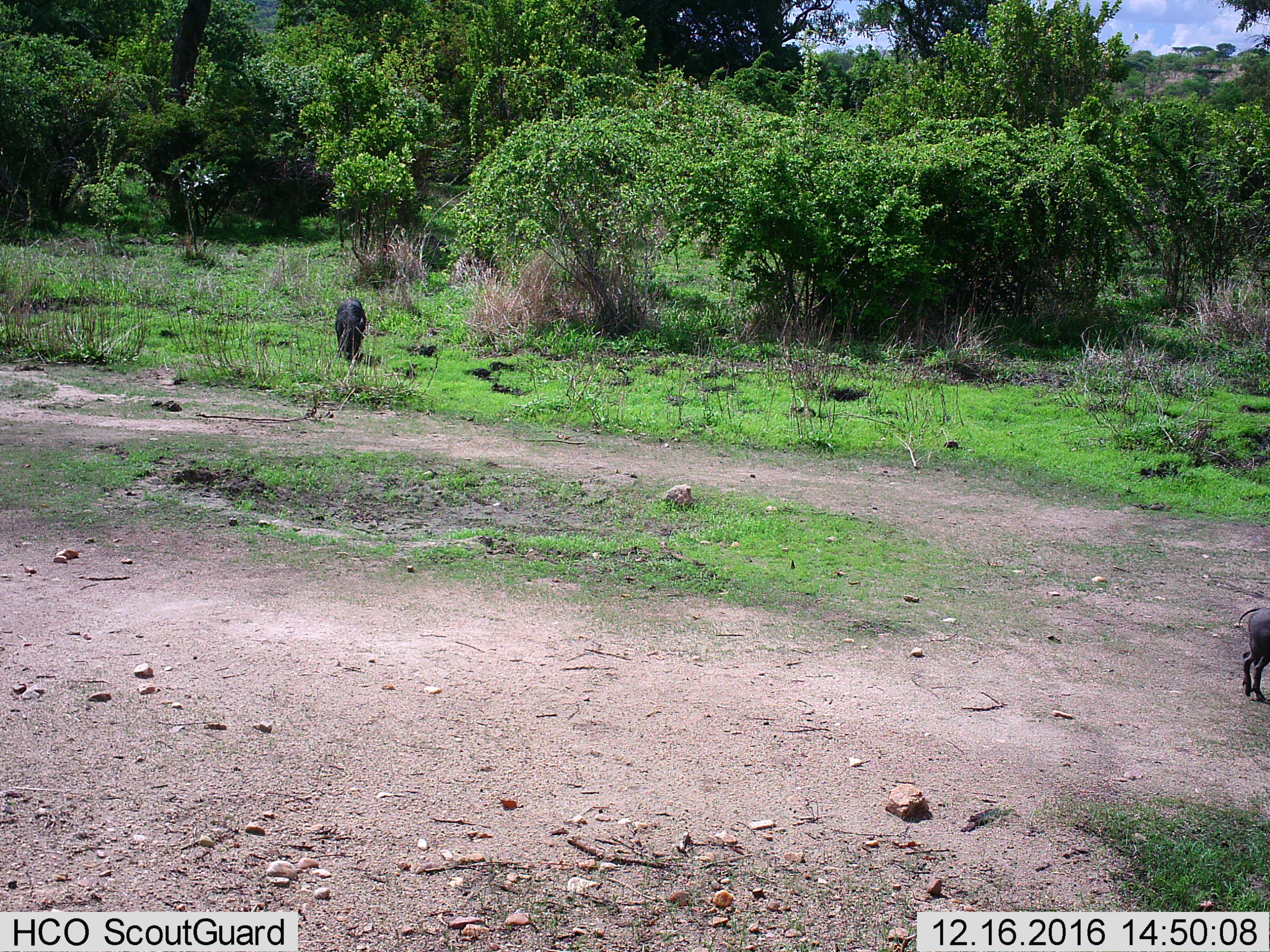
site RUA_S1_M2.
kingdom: Animalia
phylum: Chordata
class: Mammalia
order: Artiodactyla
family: Suidae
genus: Phacochoerus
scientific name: Phacochoerus africanus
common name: warthog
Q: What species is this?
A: Warthog (Phacochoerus africanus).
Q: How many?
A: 2.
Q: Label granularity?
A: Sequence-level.